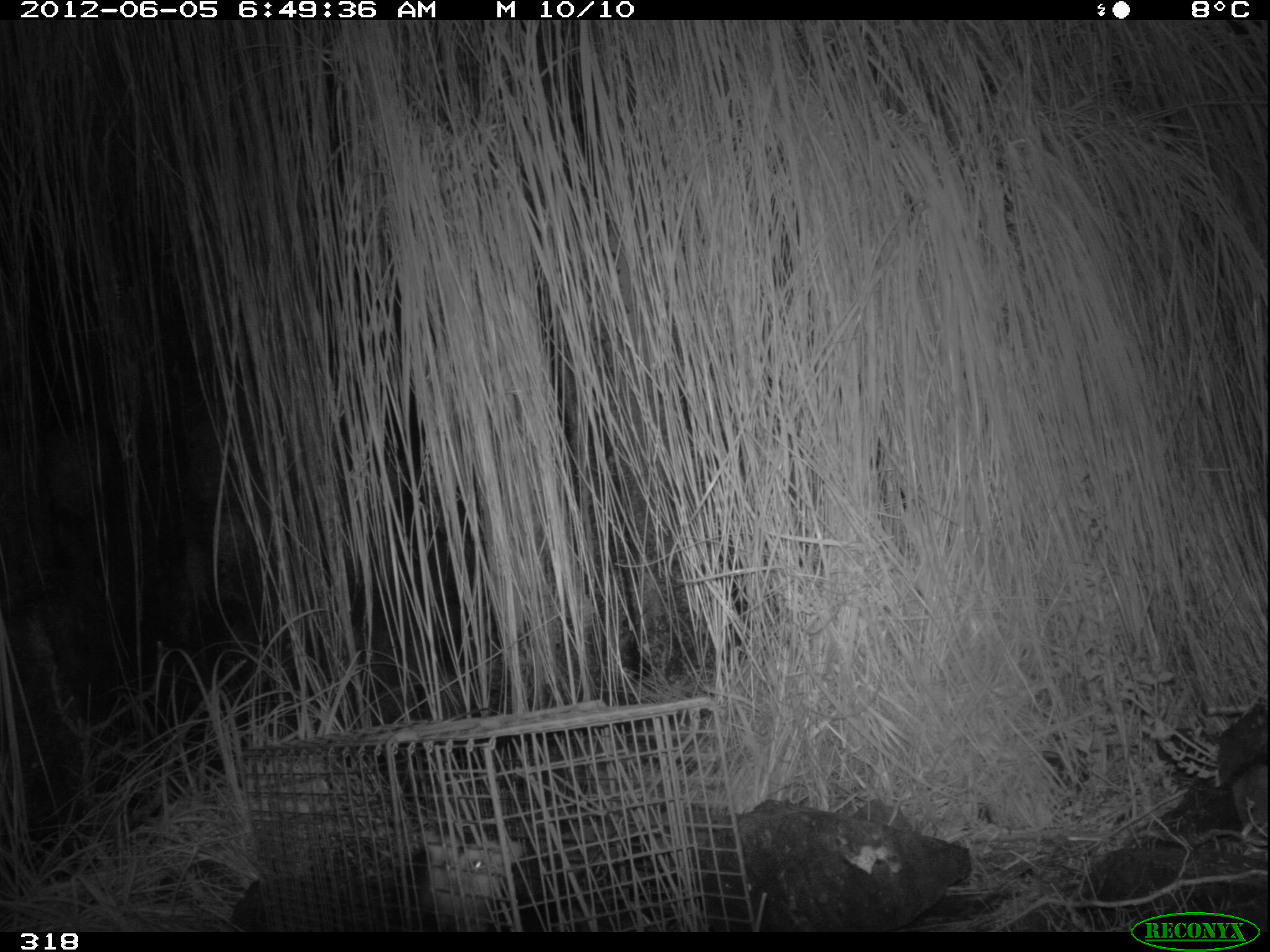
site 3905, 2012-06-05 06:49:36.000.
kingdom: Animalia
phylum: Chordata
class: Mammalia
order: Didelphimorphia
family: Didelphidae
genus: Didelphis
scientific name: Didelphis pernigra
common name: andean white-eared opossum